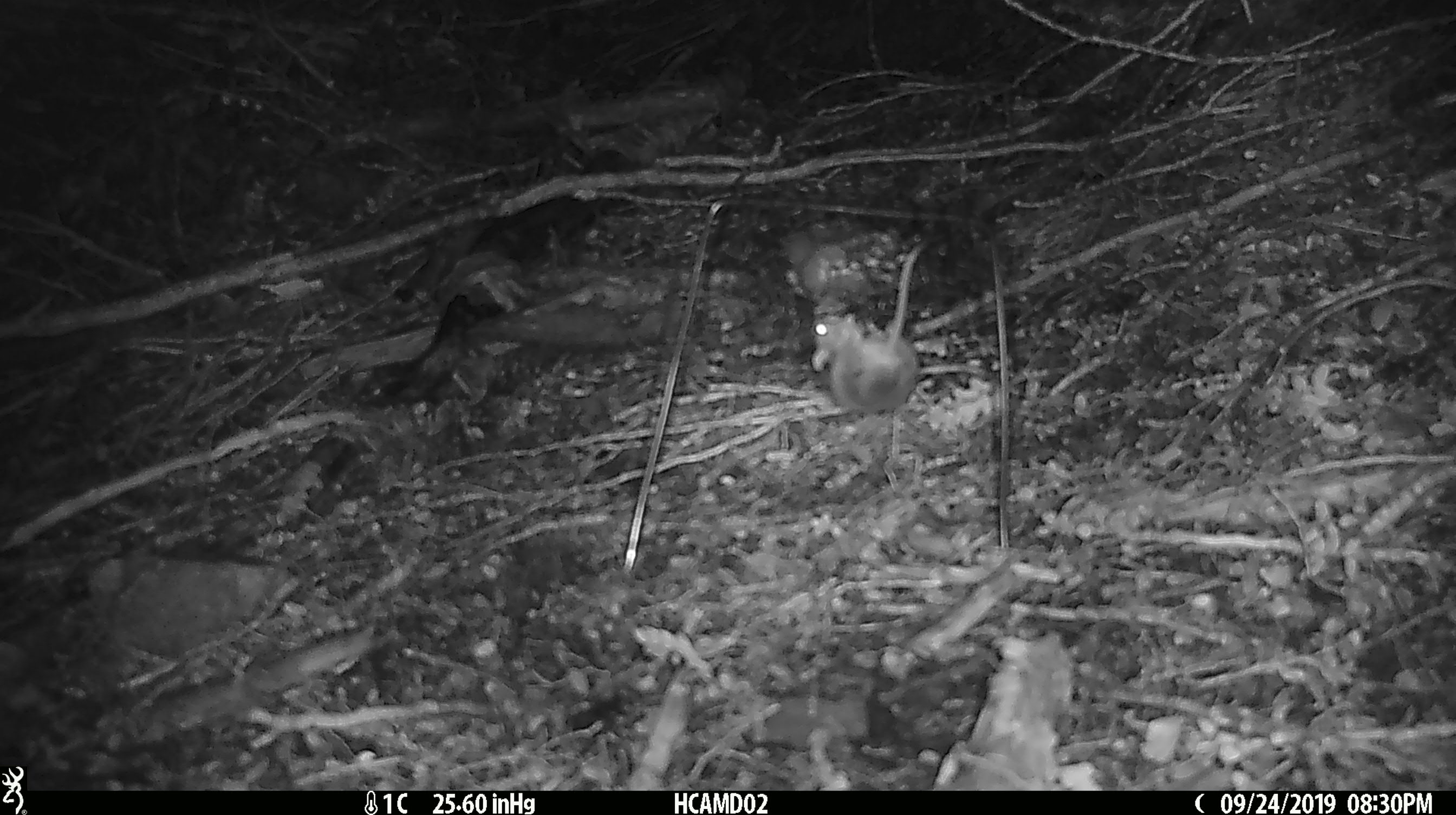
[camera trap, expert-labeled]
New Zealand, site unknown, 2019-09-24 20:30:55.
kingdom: Animalia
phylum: Chordata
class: Mammalia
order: Rodentia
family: Muridae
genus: Mus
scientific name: Mus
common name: mouse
Mouse (Mus).